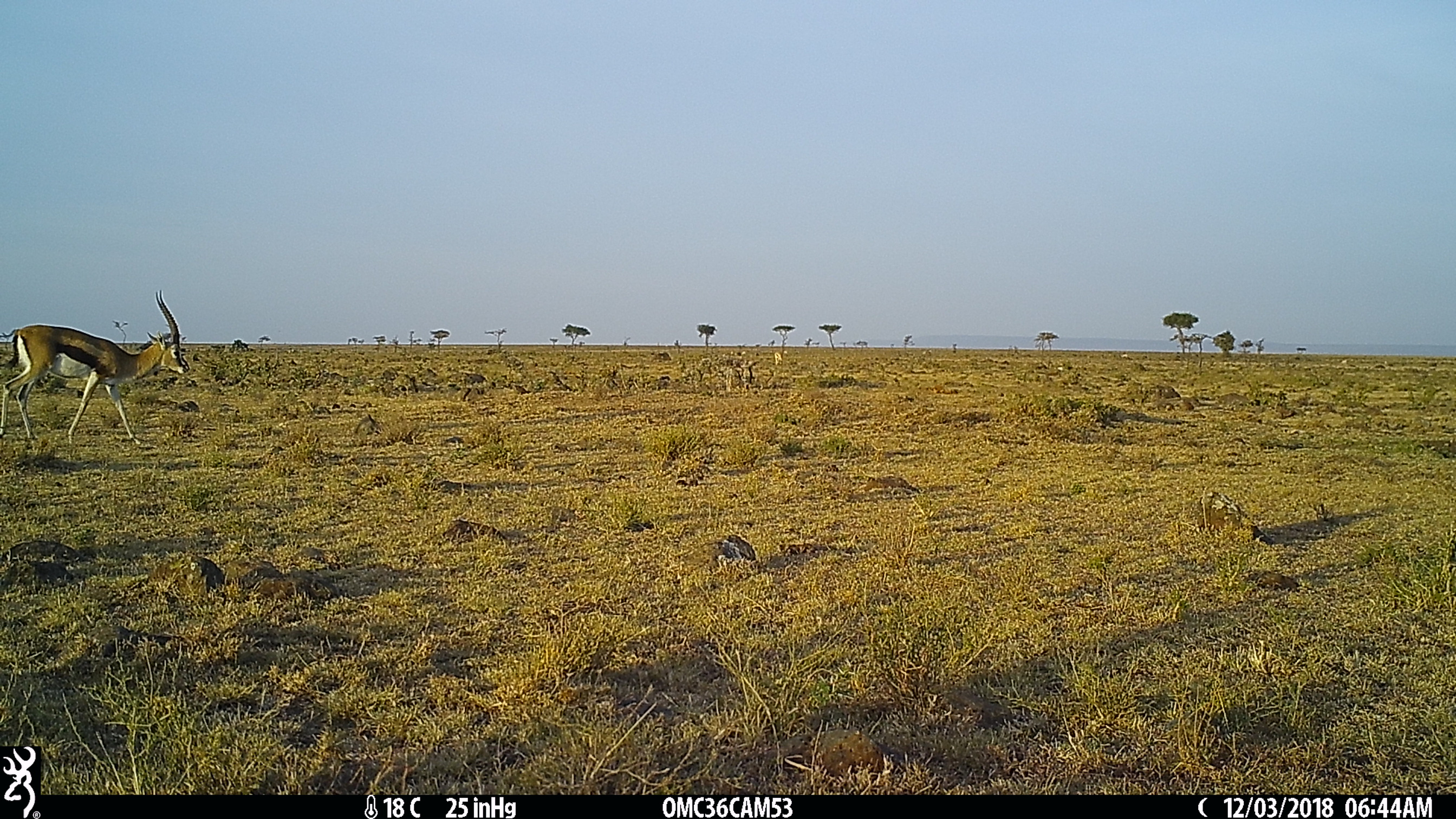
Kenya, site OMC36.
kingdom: Animalia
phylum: Chordata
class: Mammalia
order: Artiodactyla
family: Bovidae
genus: Eudorcas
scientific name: Eudorcas thomsonii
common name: thomon's gazelle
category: gazelle thomsons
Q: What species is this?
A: Gazelle thomsons (thomon's gazelle) (Eudorcas thomsonii).